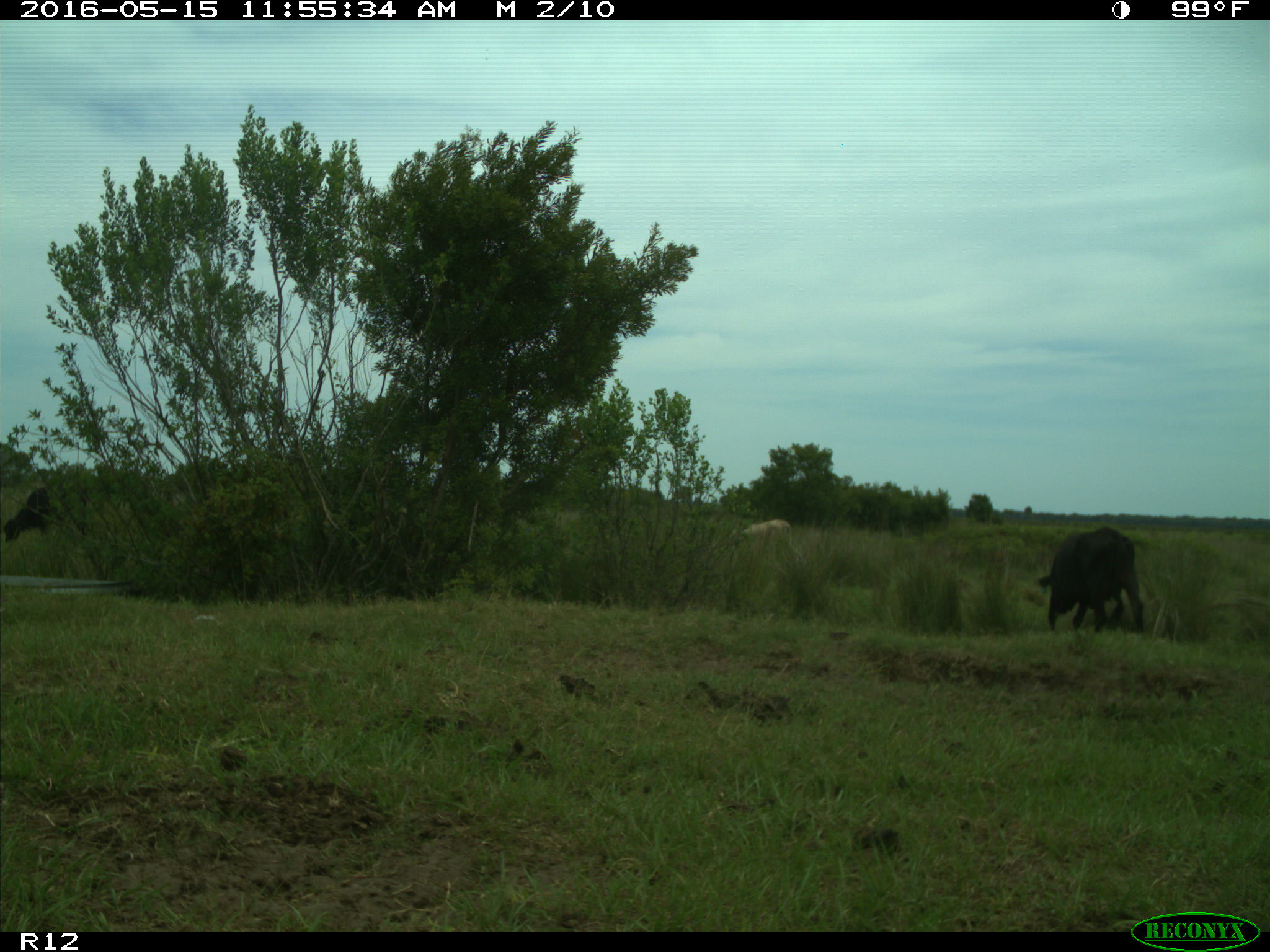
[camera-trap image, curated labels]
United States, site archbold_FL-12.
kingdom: Animalia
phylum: Chordata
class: Mammalia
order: Artiodactyla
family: Bovidae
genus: Bos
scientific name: Bos taurus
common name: domestic cow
Bos taurus (domestic cow).